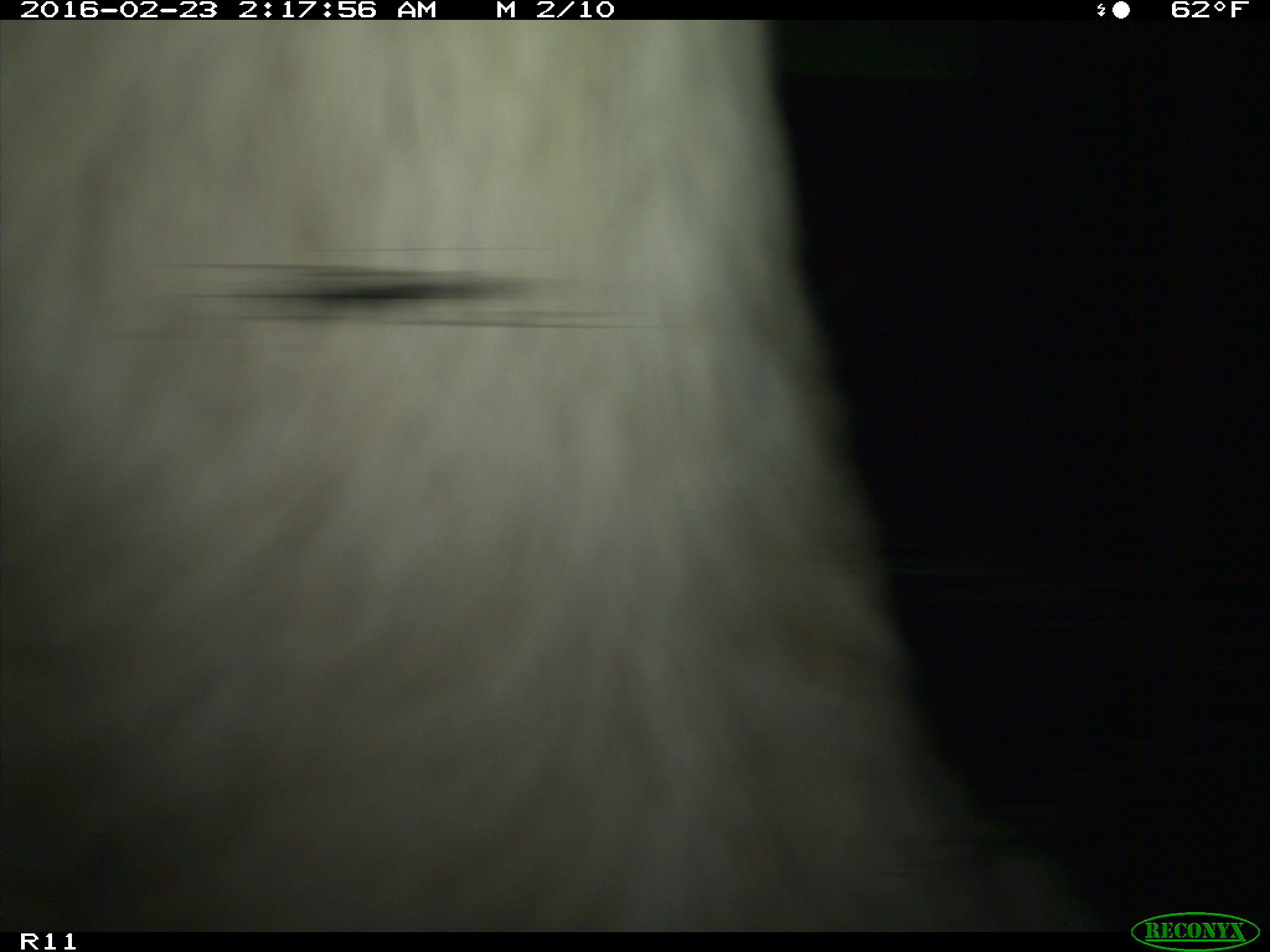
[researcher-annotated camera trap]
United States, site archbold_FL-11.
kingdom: Animalia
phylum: Chordata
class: Mammalia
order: Artiodactyla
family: Bovidae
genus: Bos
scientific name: Bos taurus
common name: domestic cow